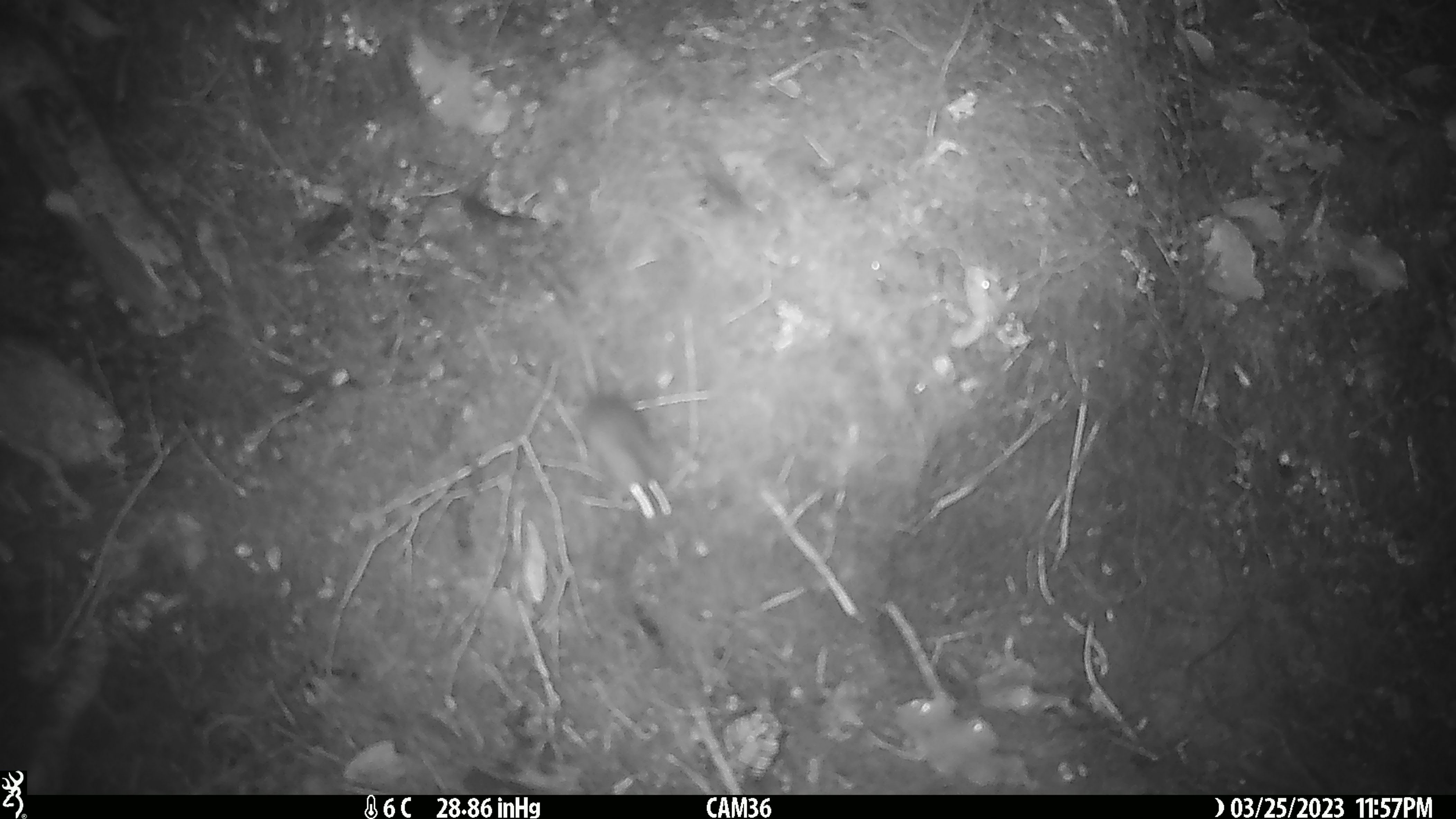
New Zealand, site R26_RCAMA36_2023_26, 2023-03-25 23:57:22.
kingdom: Animalia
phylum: Chordata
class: Mammalia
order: Rodentia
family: Muridae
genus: Mus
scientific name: Mus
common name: mouse